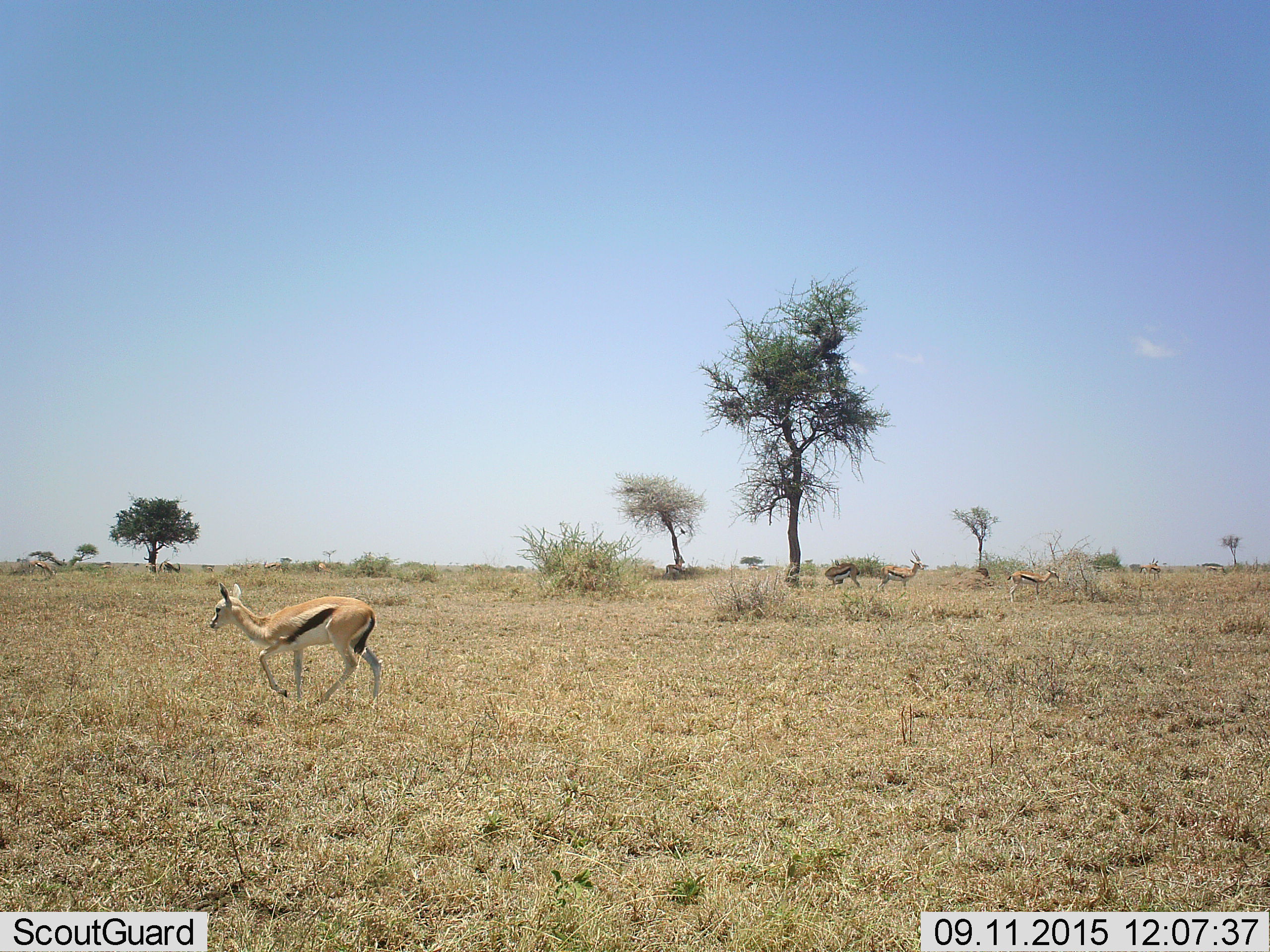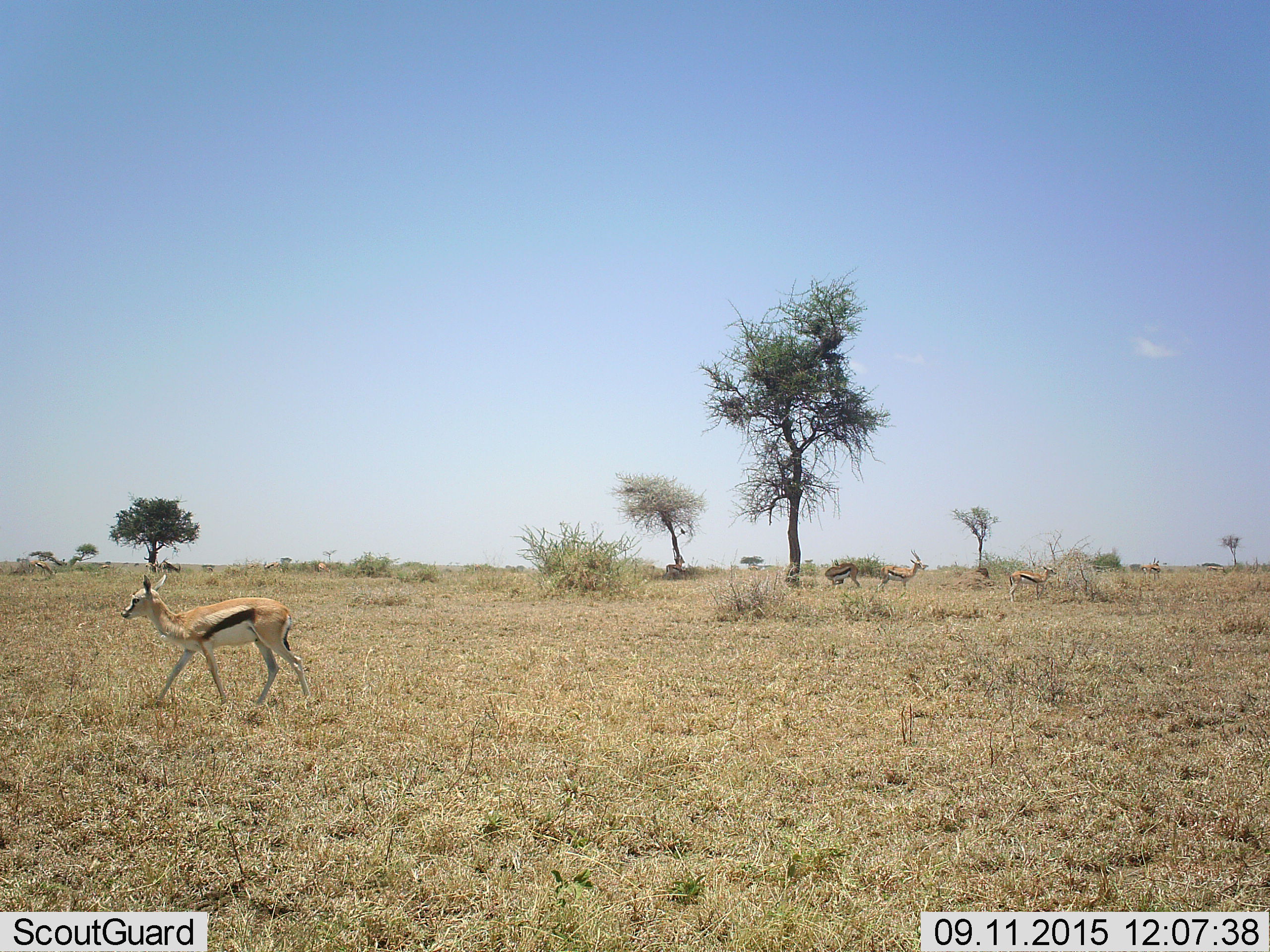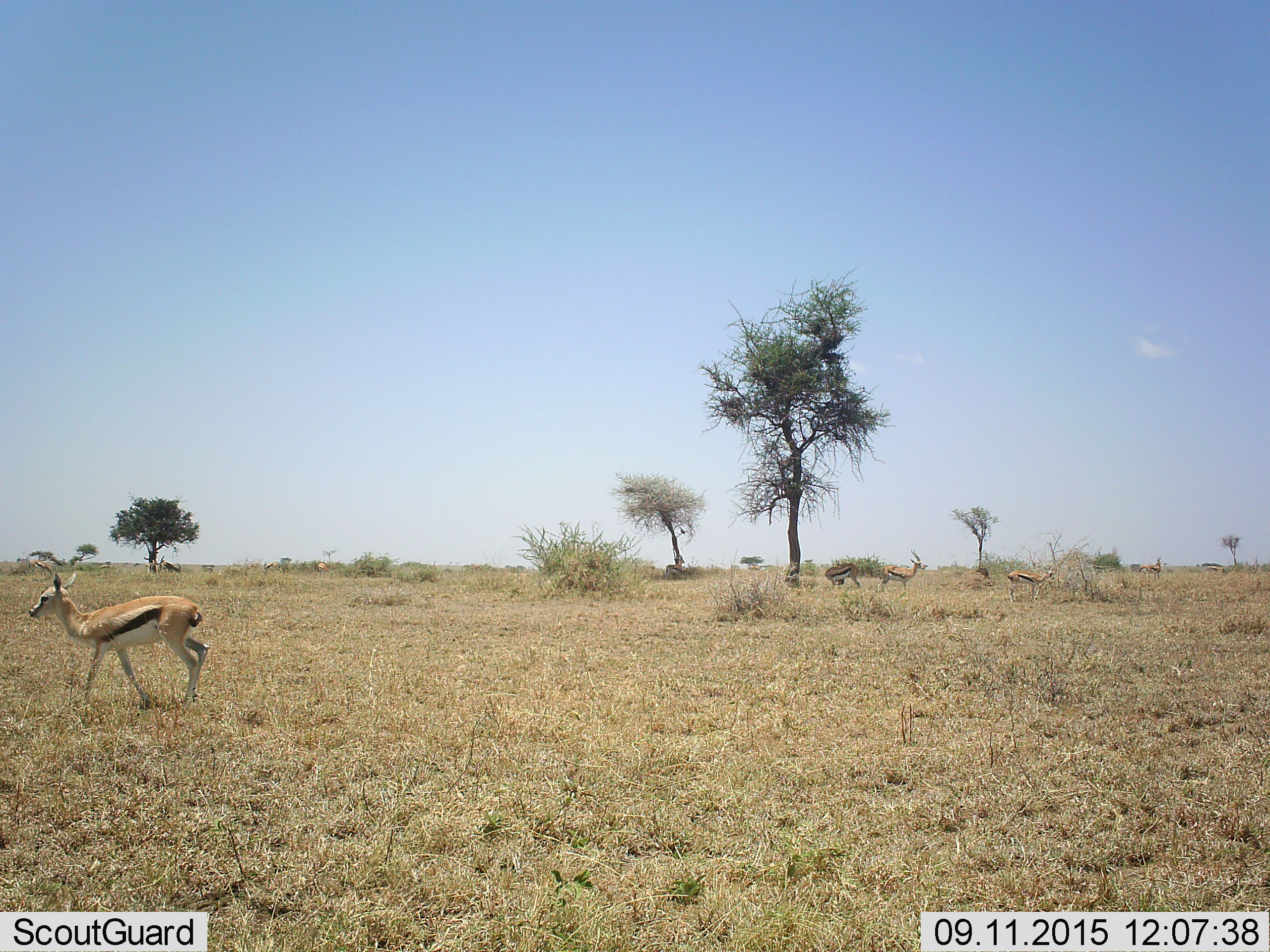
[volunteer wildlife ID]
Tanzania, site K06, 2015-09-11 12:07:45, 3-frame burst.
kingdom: Animalia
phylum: Chordata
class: Mammalia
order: Artiodactyla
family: Bovidae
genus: Eudorcas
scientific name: Eudorcas thomsonii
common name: thomson's gazelle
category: gazellethomsons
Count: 9.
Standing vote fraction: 38%.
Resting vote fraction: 0%.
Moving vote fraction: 88%.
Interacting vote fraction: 12%.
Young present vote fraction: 12%.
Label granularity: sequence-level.